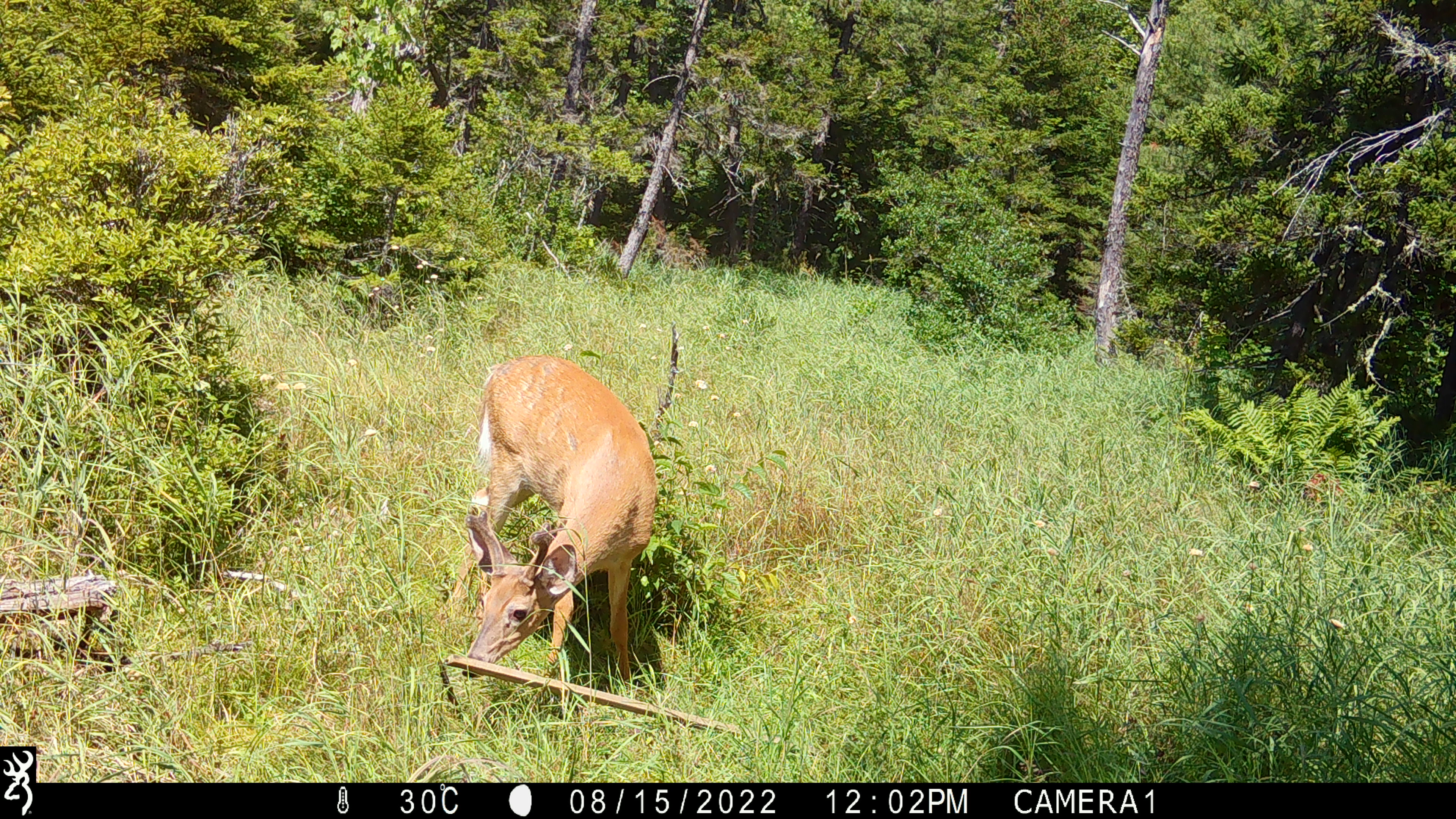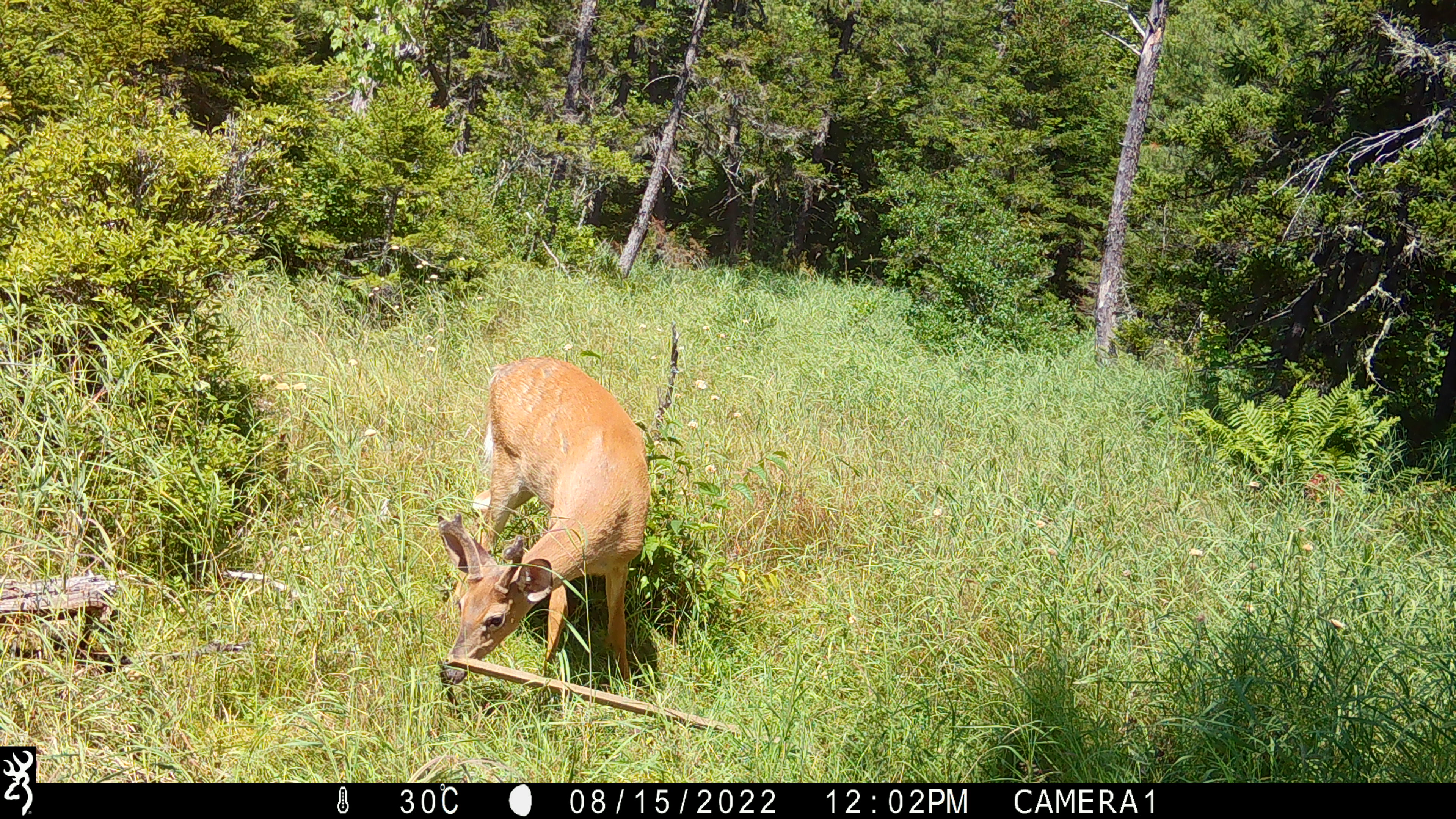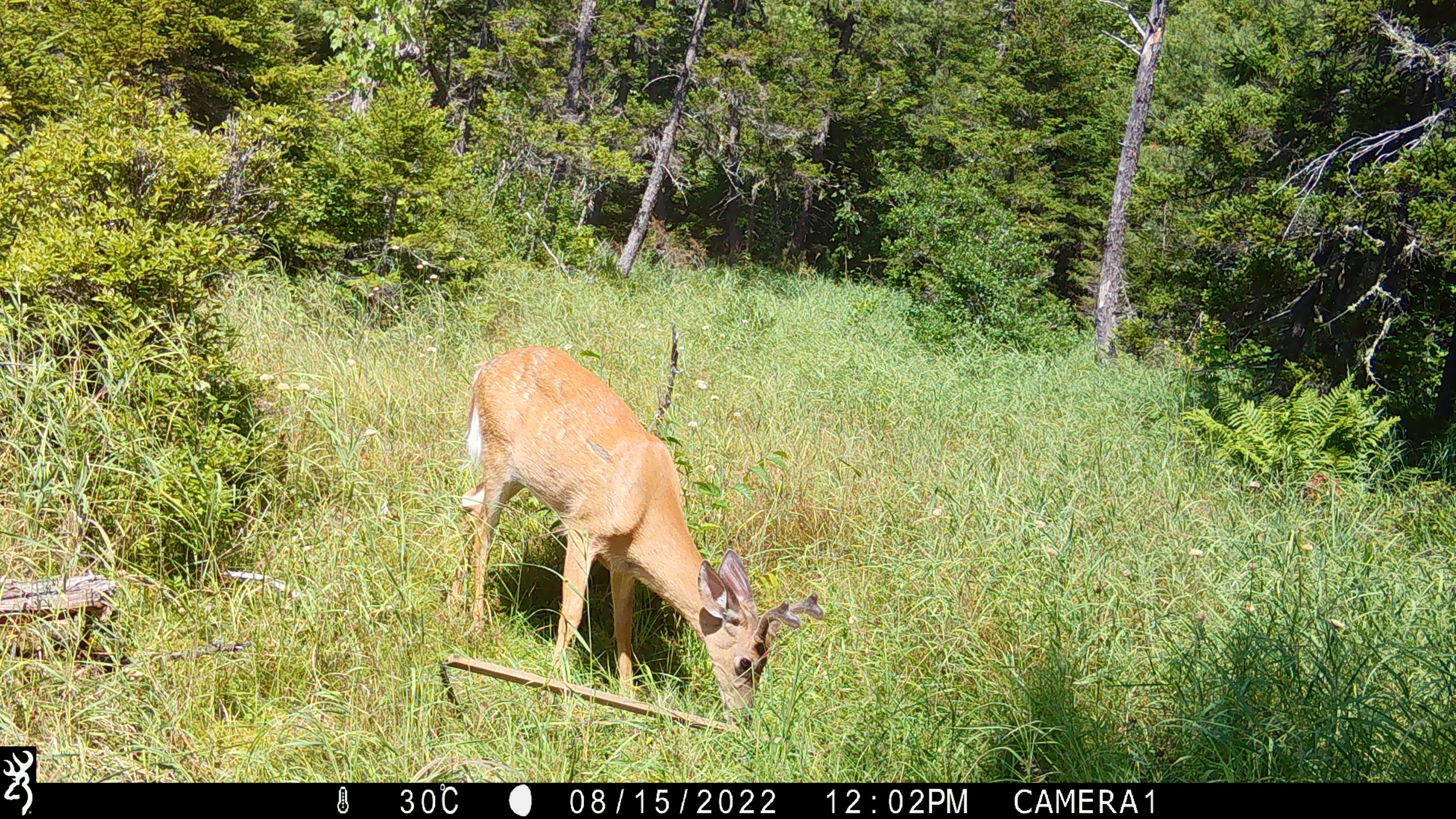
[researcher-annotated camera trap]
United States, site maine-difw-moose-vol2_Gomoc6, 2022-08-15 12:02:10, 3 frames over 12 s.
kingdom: Animalia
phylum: Chordata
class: Mammalia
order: Artiodactyla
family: Cervidae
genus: Odocoileus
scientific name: Odocoileus virginianus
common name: white-tailed deer